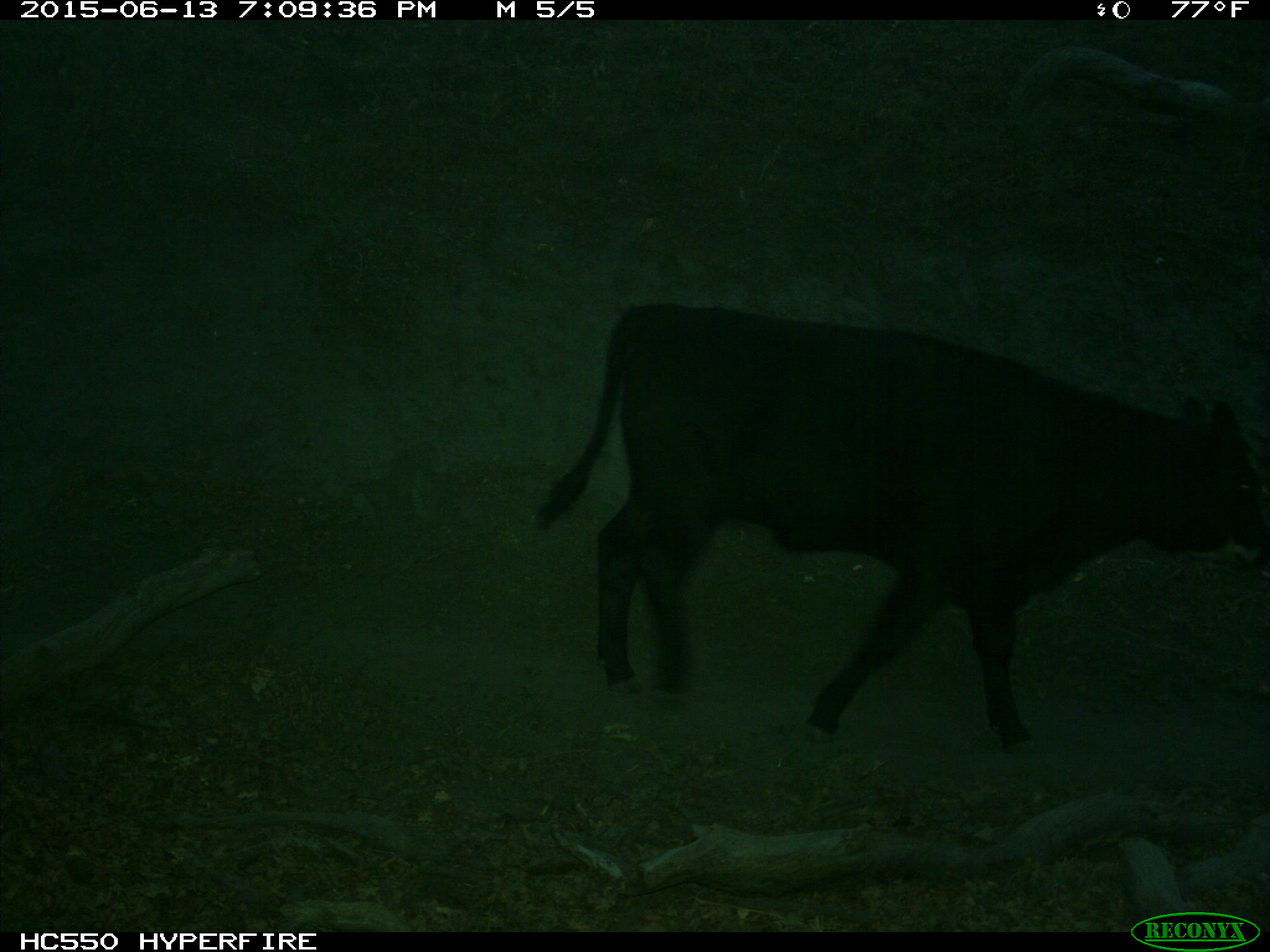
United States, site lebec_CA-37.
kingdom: Animalia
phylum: Chordata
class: Mammalia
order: Artiodactyla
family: Bovidae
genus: Bos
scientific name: Bos taurus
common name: domestic cow